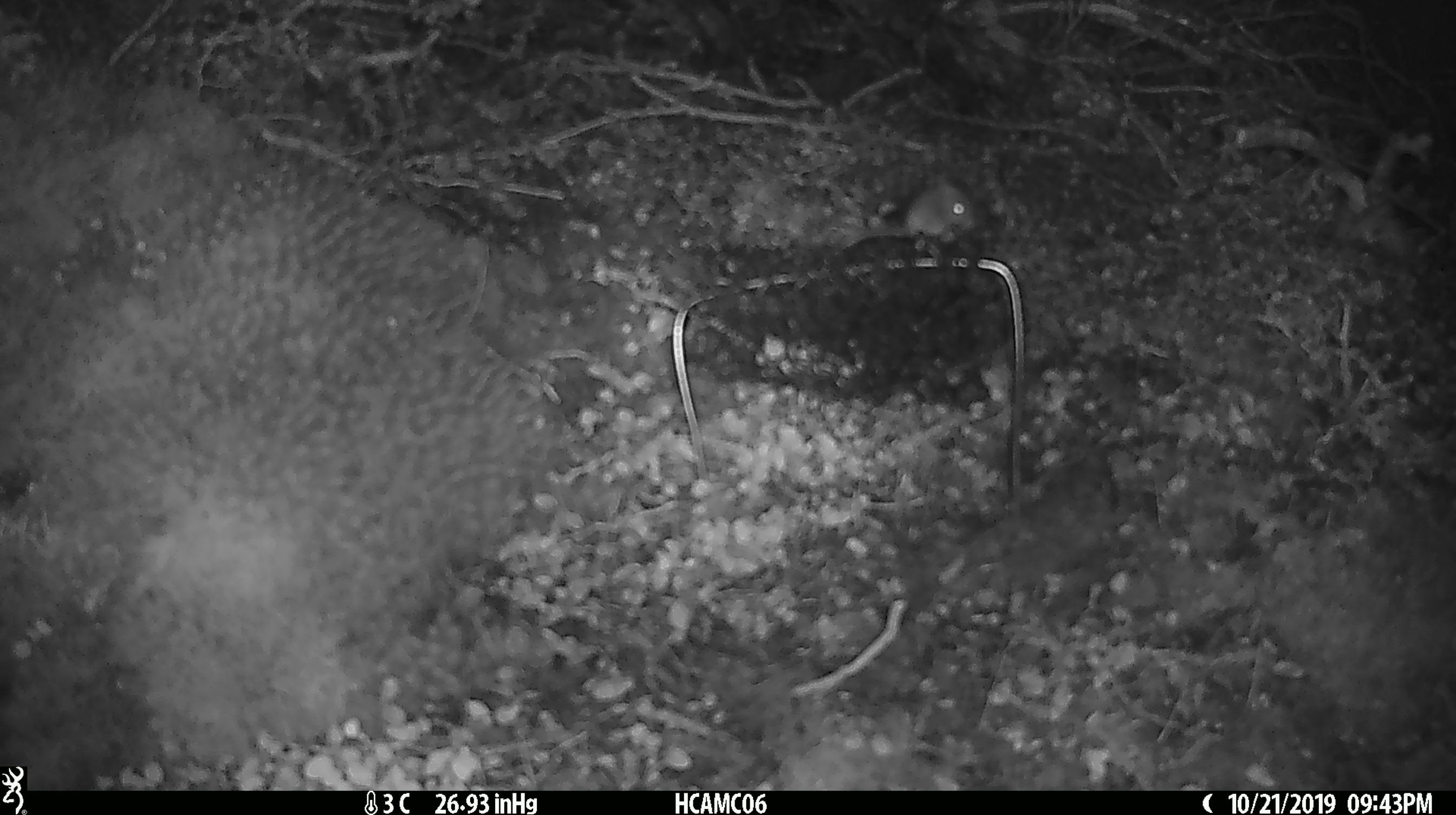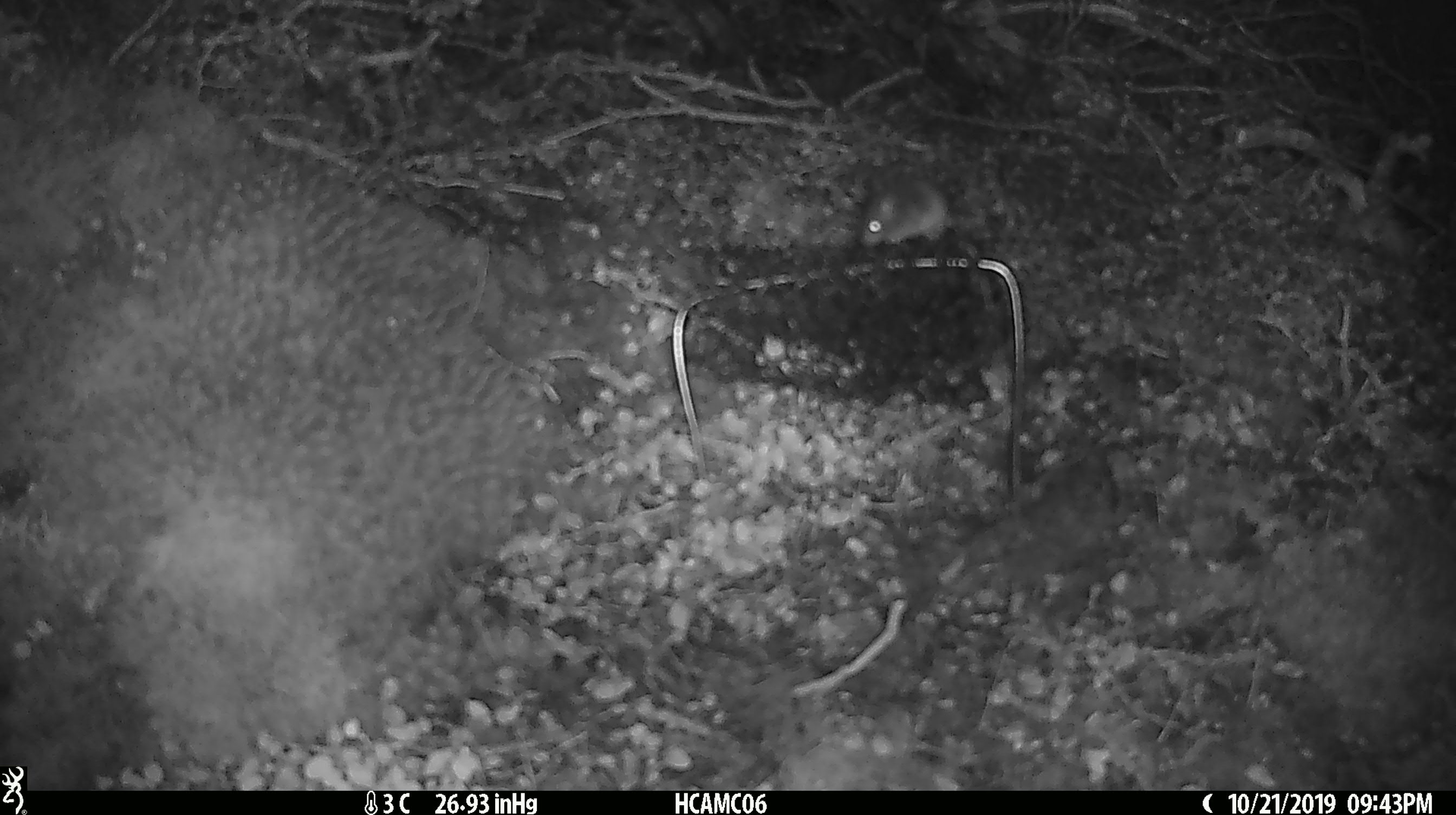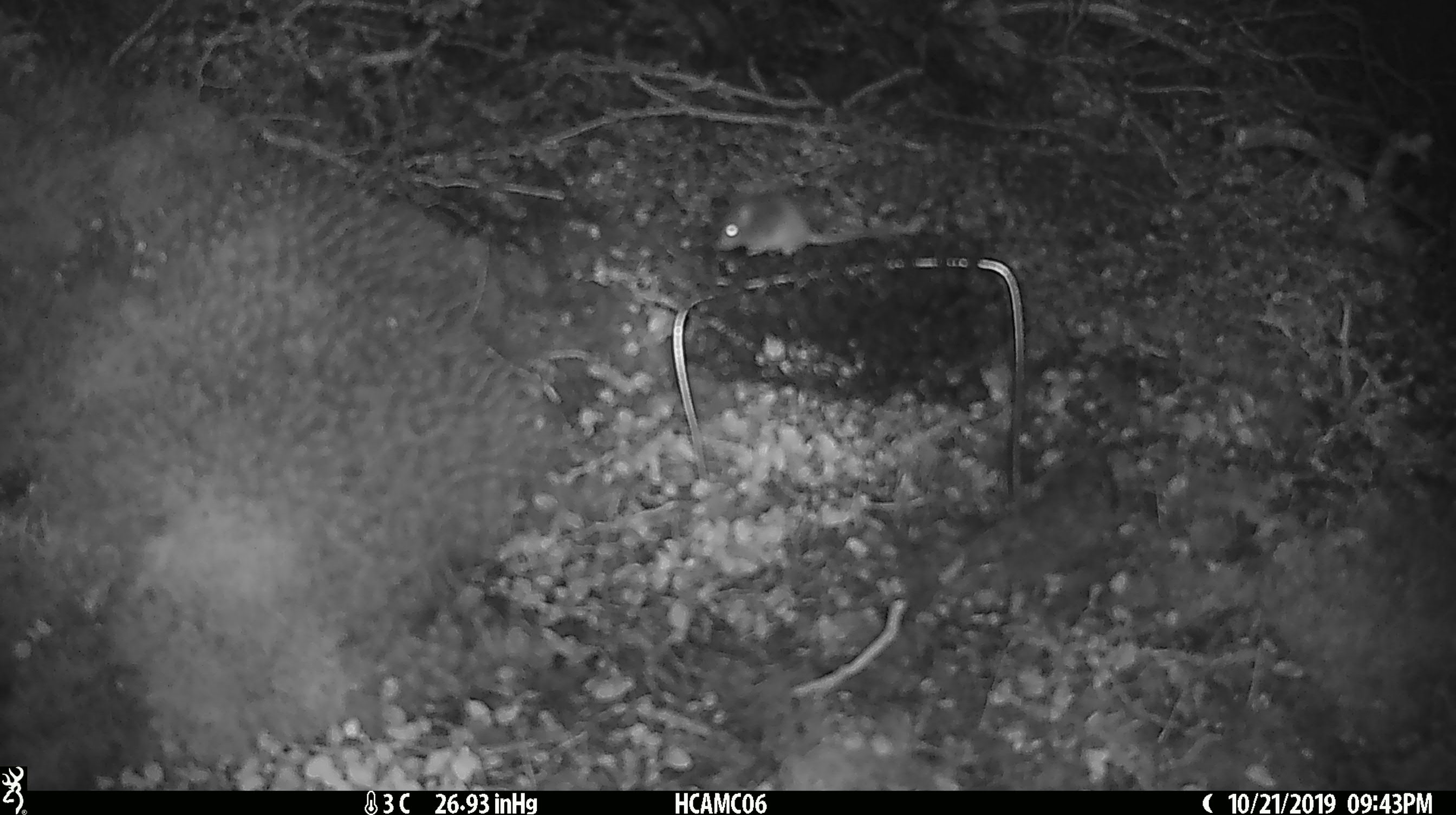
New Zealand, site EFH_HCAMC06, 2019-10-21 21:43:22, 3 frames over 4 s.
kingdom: Animalia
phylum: Chordata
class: Mammalia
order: Rodentia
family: Muridae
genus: Mus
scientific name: Mus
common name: mouse